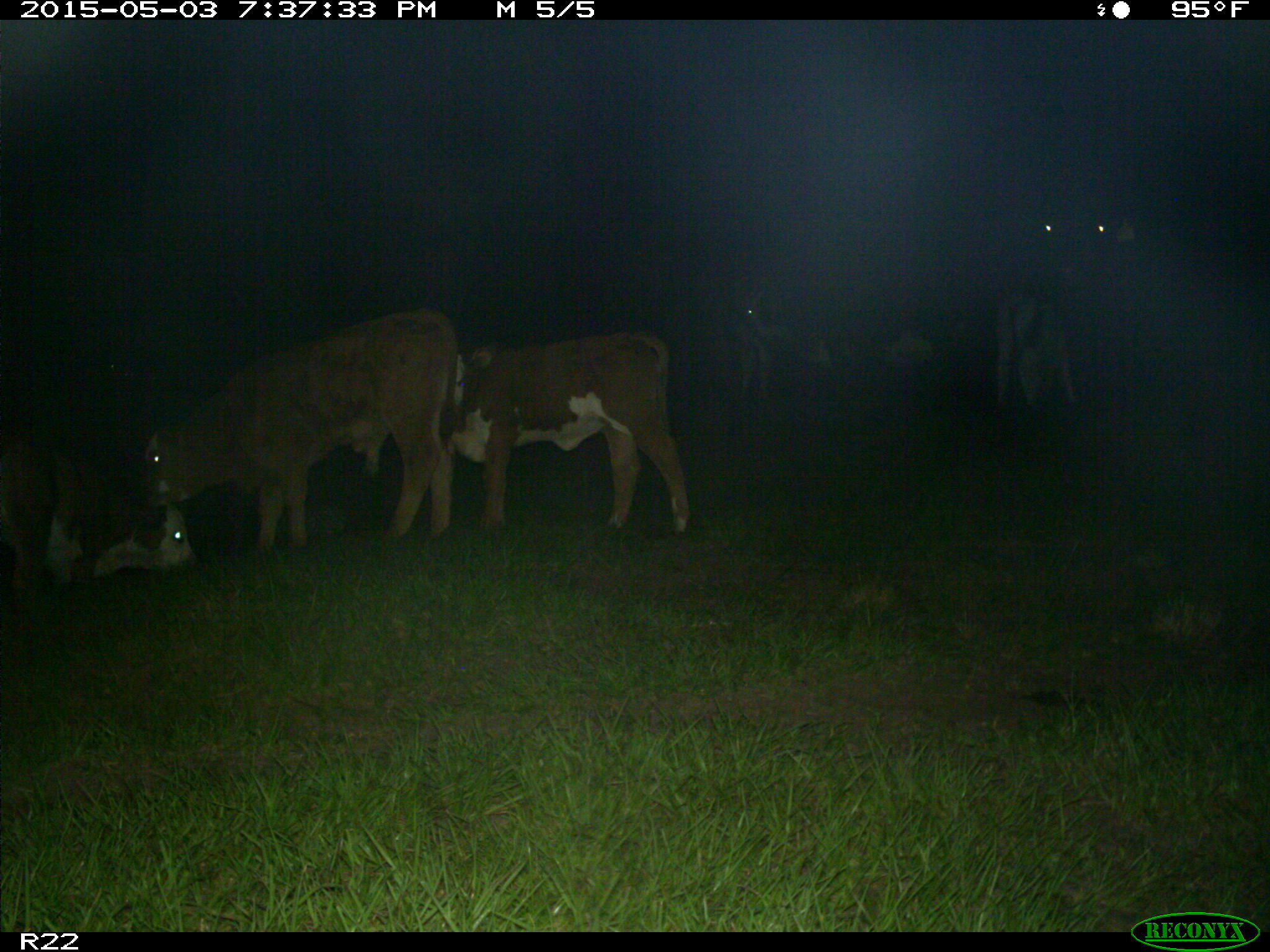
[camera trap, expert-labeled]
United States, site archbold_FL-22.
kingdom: Animalia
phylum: Chordata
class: Mammalia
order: Artiodactyla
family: Bovidae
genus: Bos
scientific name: Bos taurus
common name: domestic cow